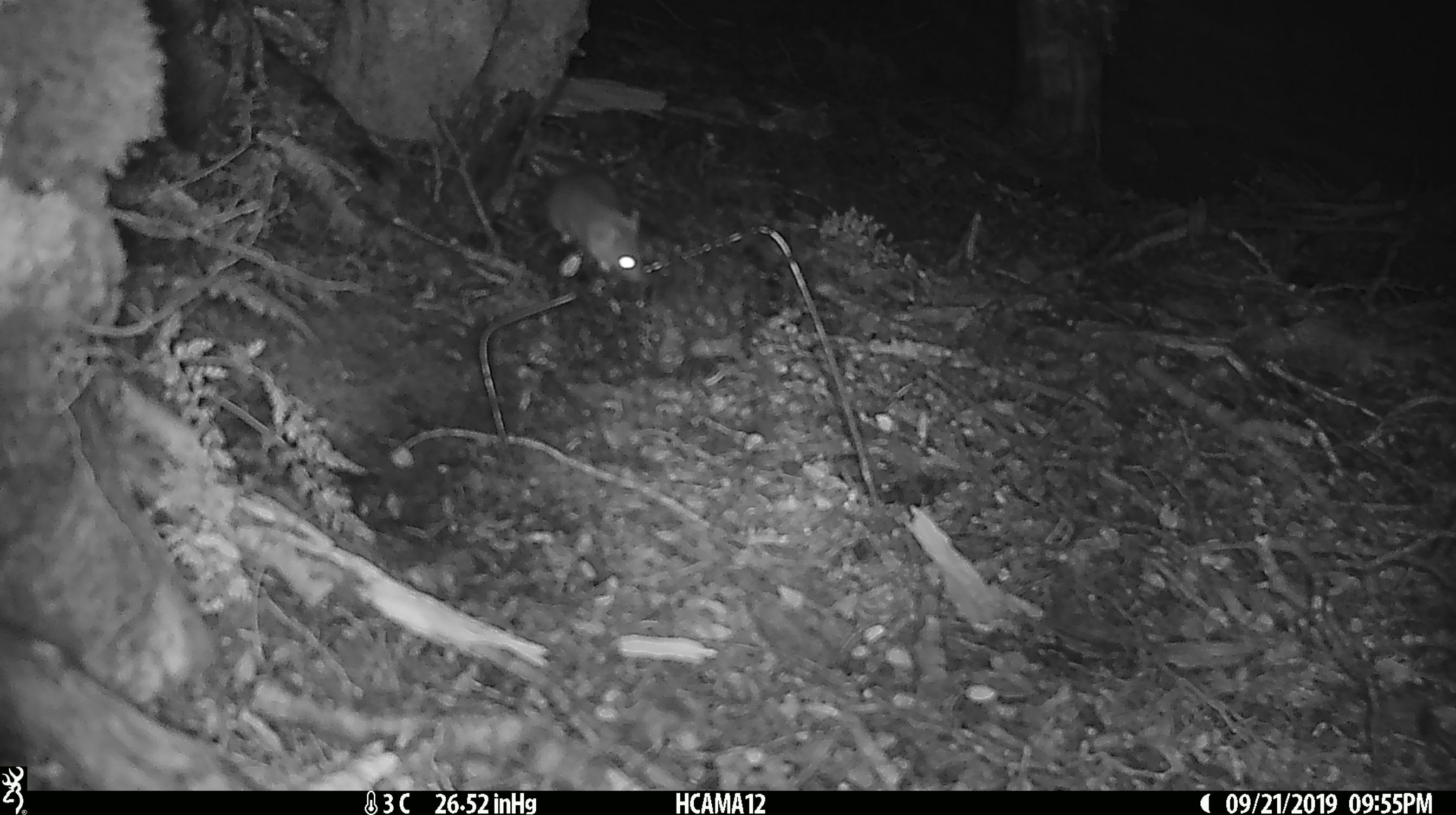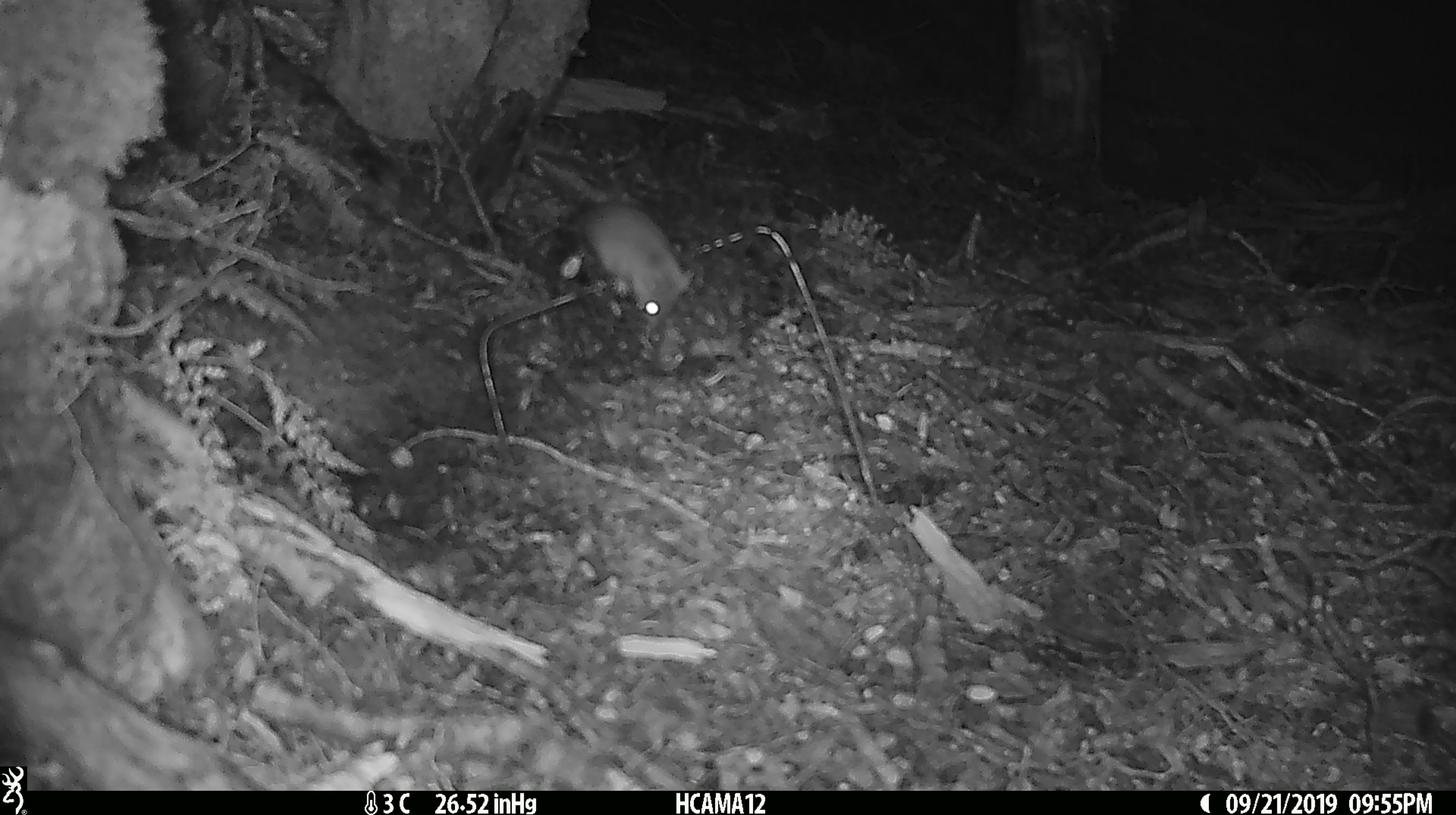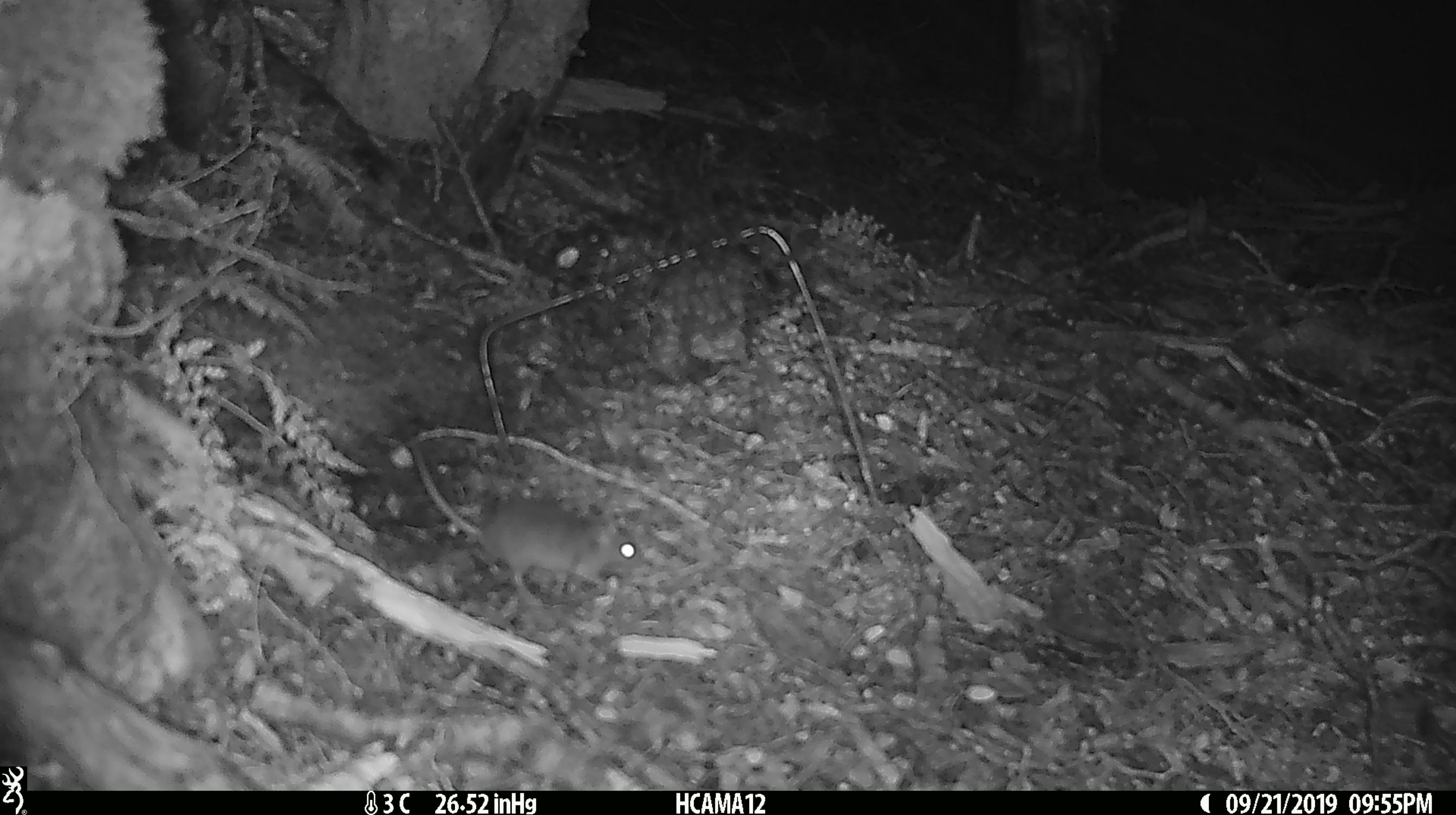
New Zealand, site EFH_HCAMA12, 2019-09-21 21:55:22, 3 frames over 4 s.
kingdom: Animalia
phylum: Chordata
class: Mammalia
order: Rodentia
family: Muridae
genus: Mus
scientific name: Mus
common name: mouse